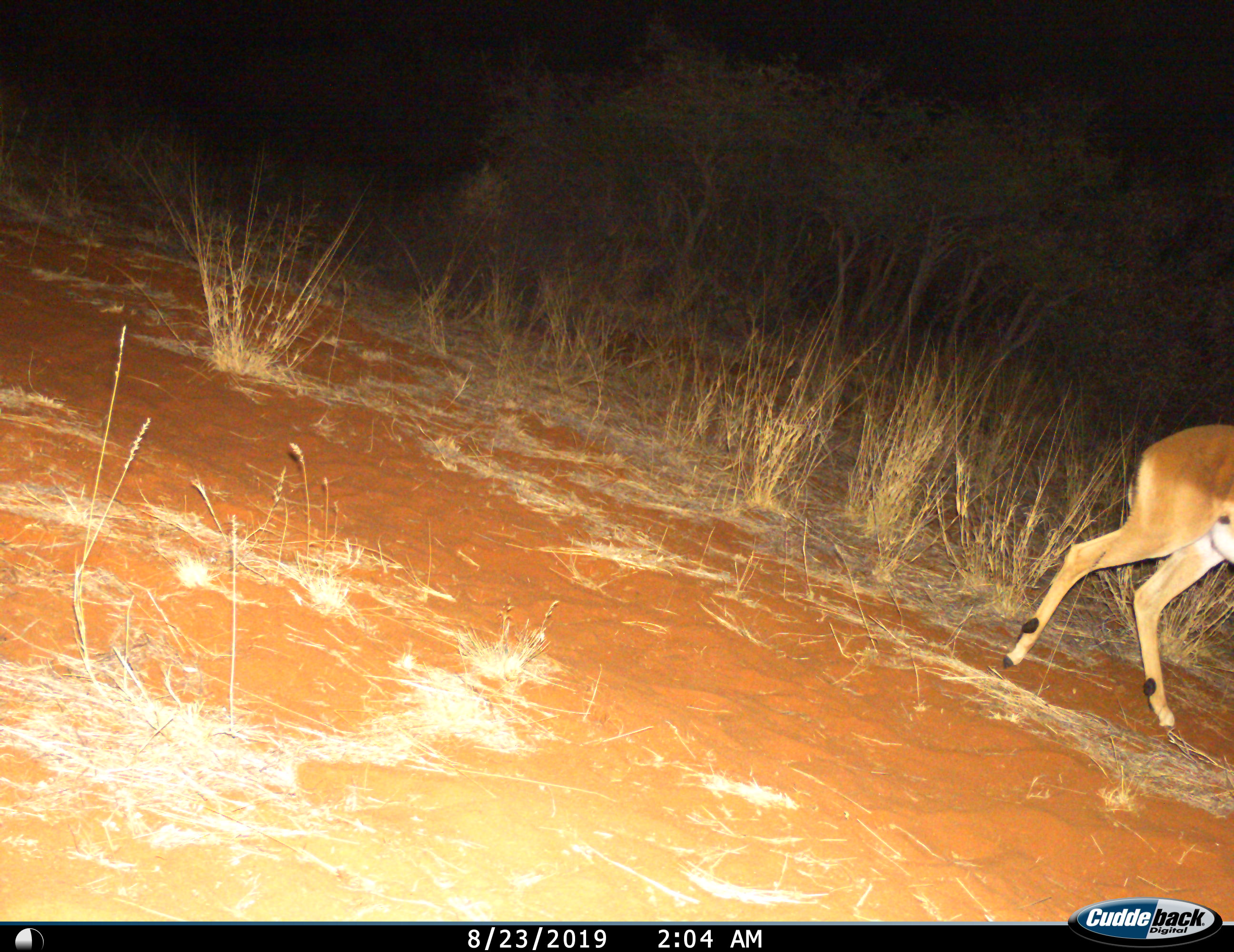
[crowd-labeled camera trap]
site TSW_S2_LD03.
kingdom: Animalia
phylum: Chordata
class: Mammalia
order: Artiodactyla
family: Bovidae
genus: Aepyceros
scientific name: Aepyceros melampus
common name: impala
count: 1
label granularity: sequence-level